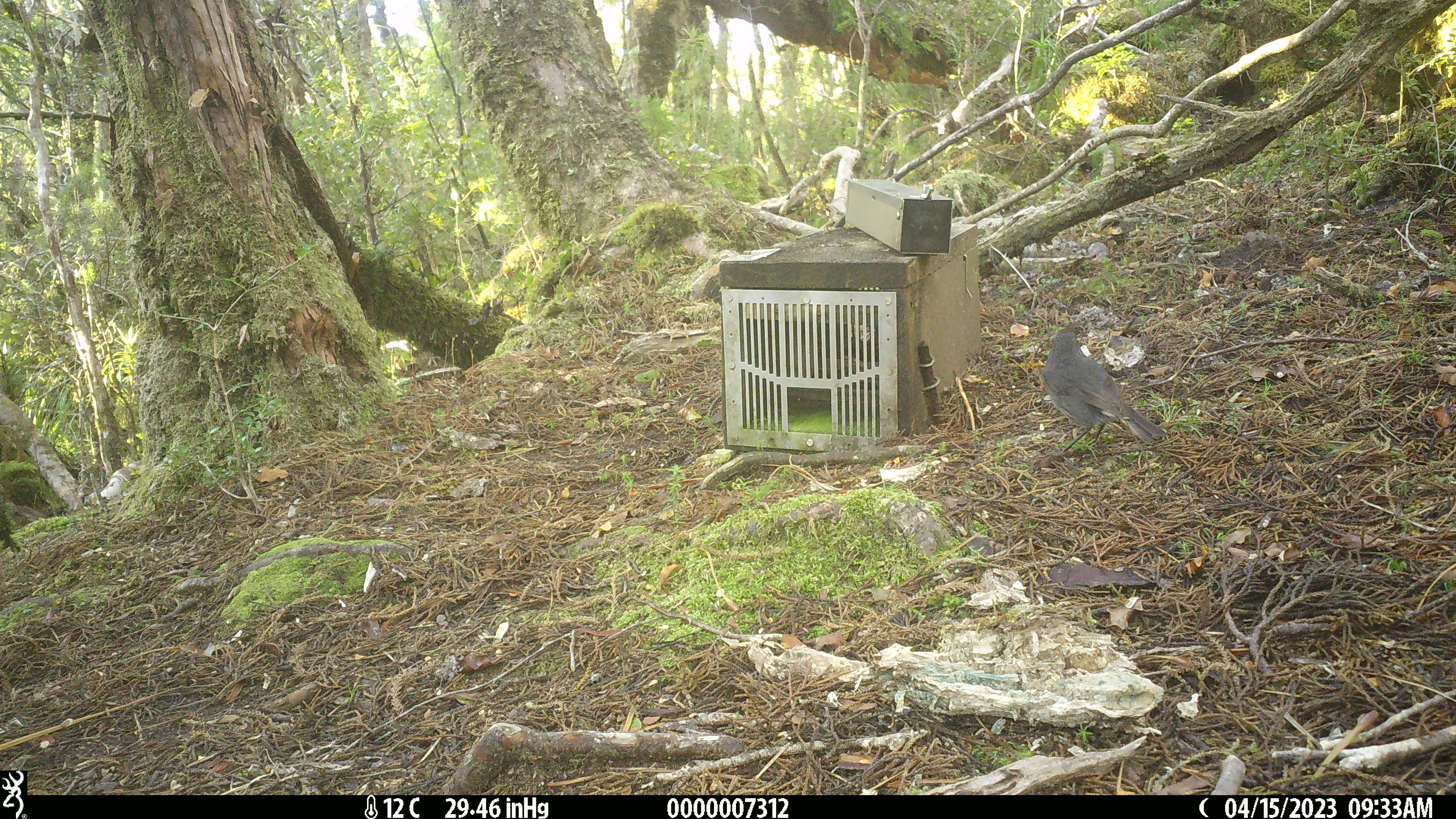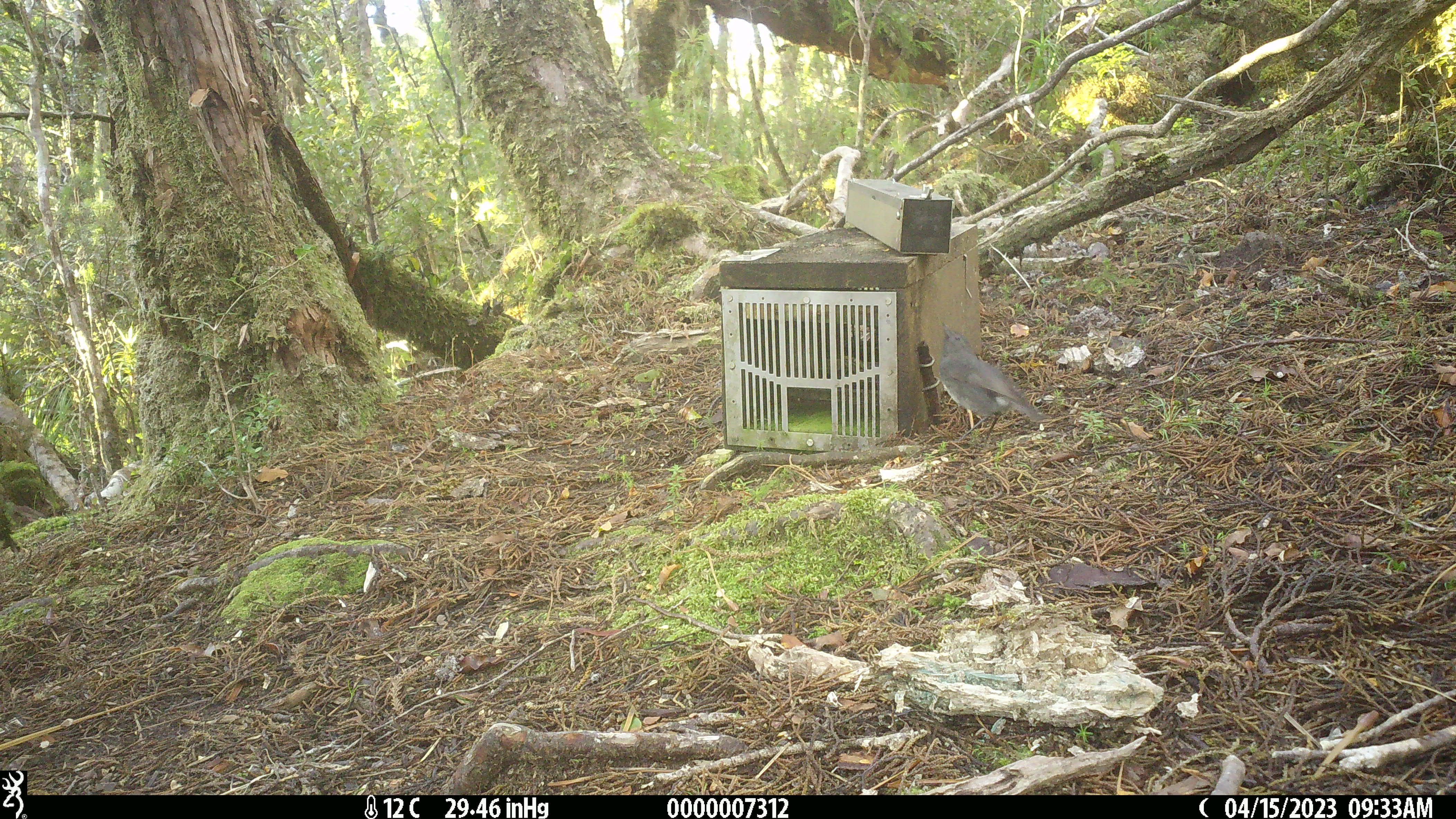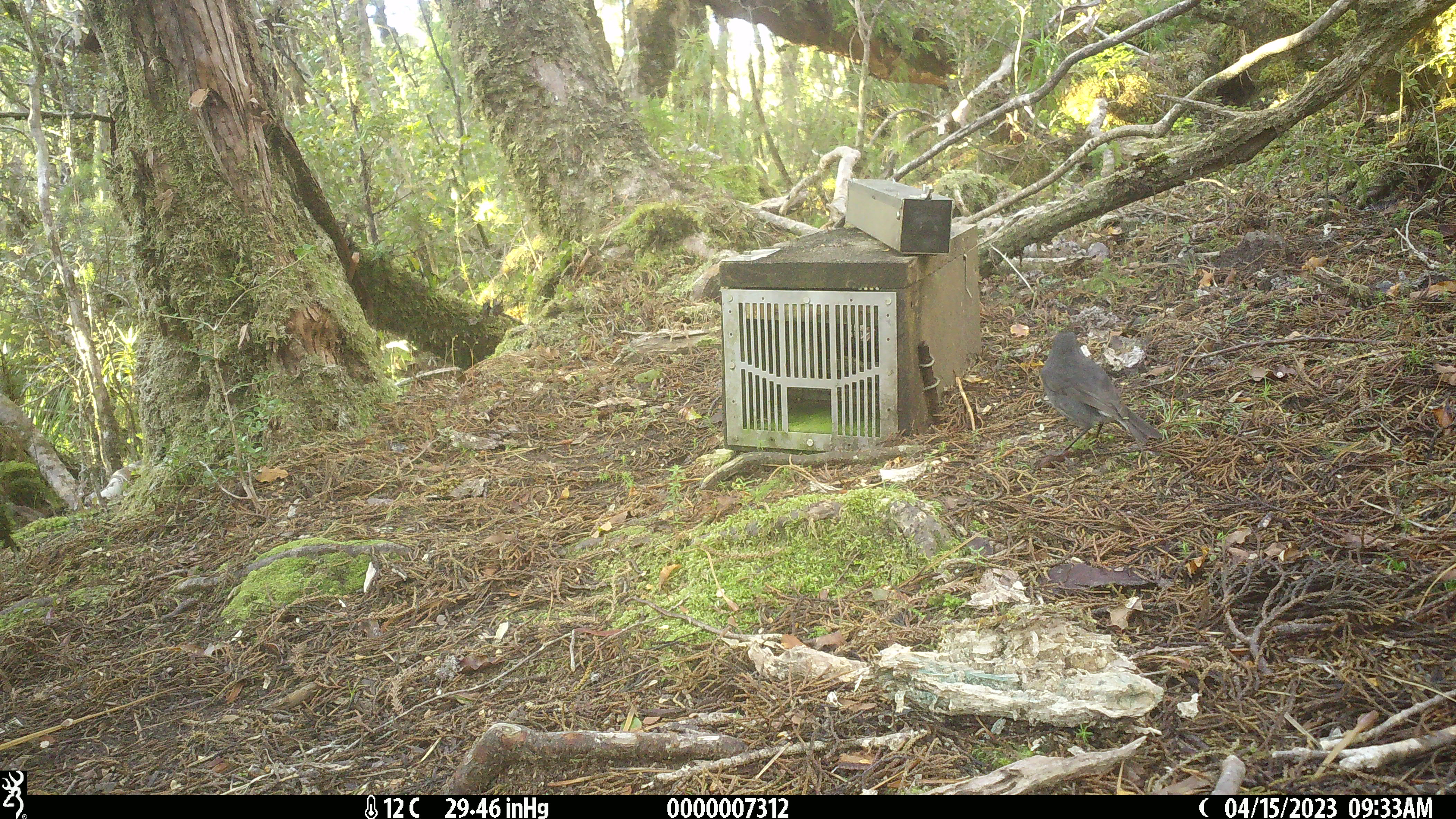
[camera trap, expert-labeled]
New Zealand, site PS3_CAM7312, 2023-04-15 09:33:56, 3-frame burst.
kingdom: Animalia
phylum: Chordata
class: Aves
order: Passeriformes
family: Petroicidae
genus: Petroica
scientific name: Petroica australis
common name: new zealand robin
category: robin